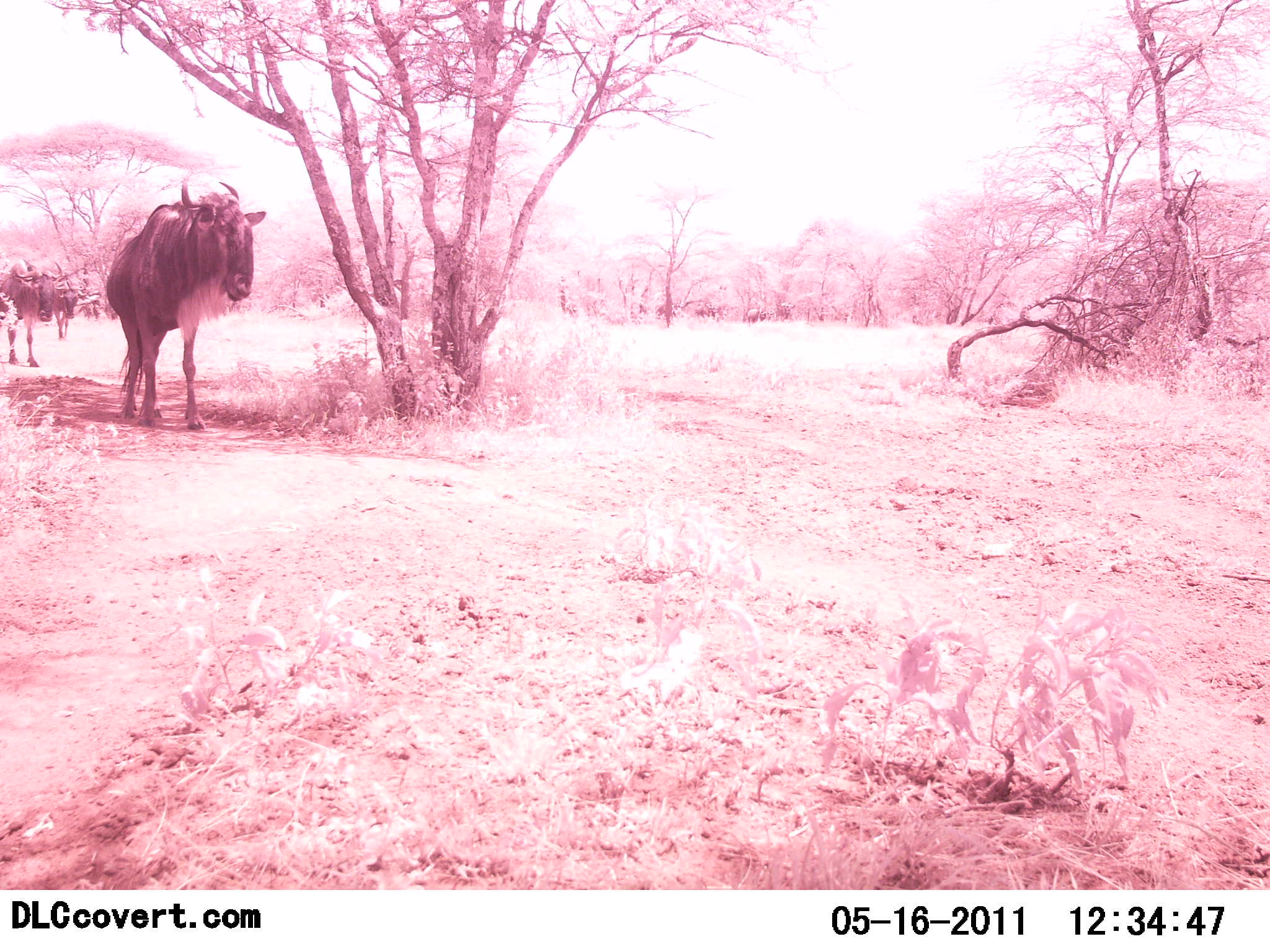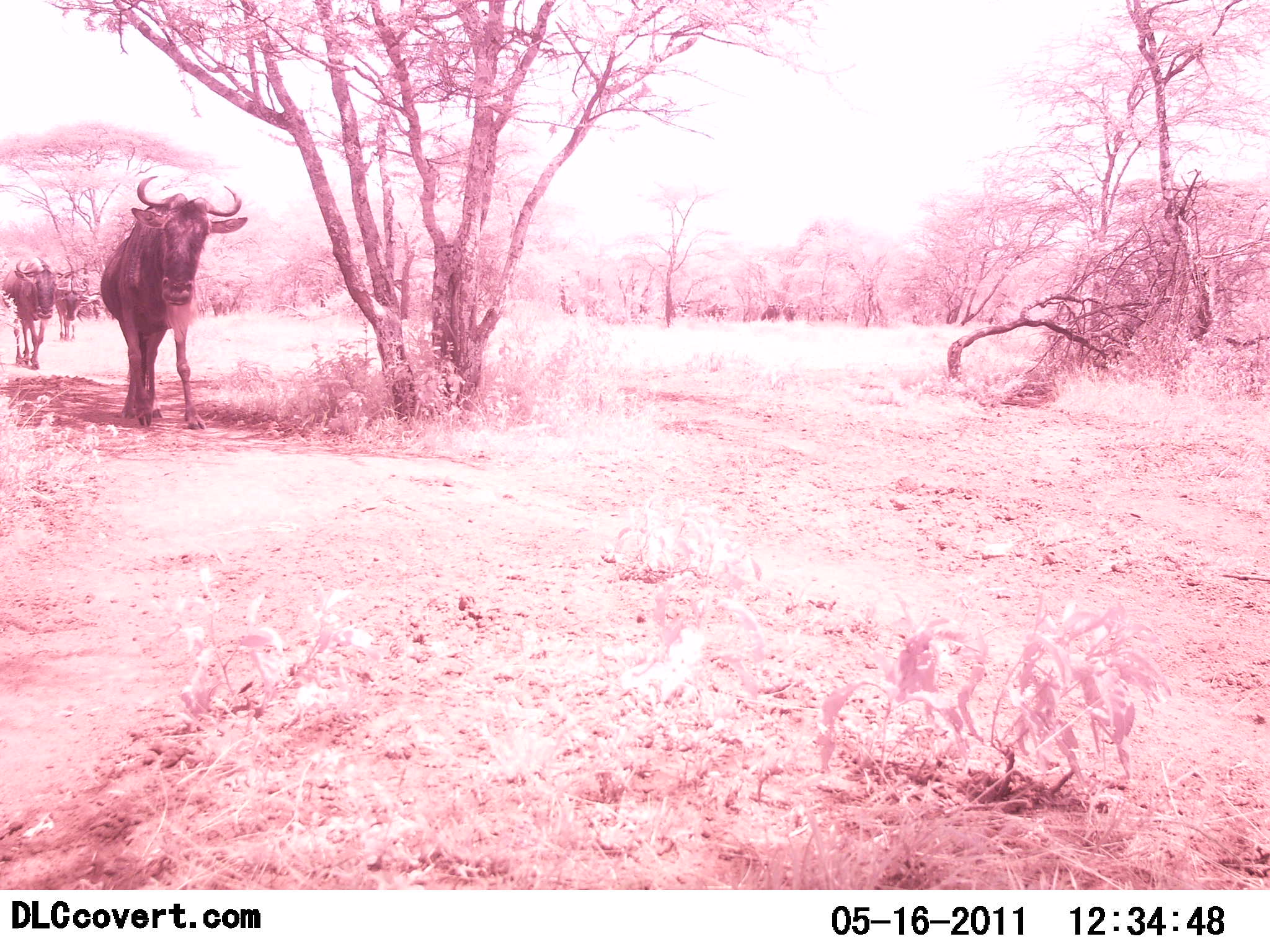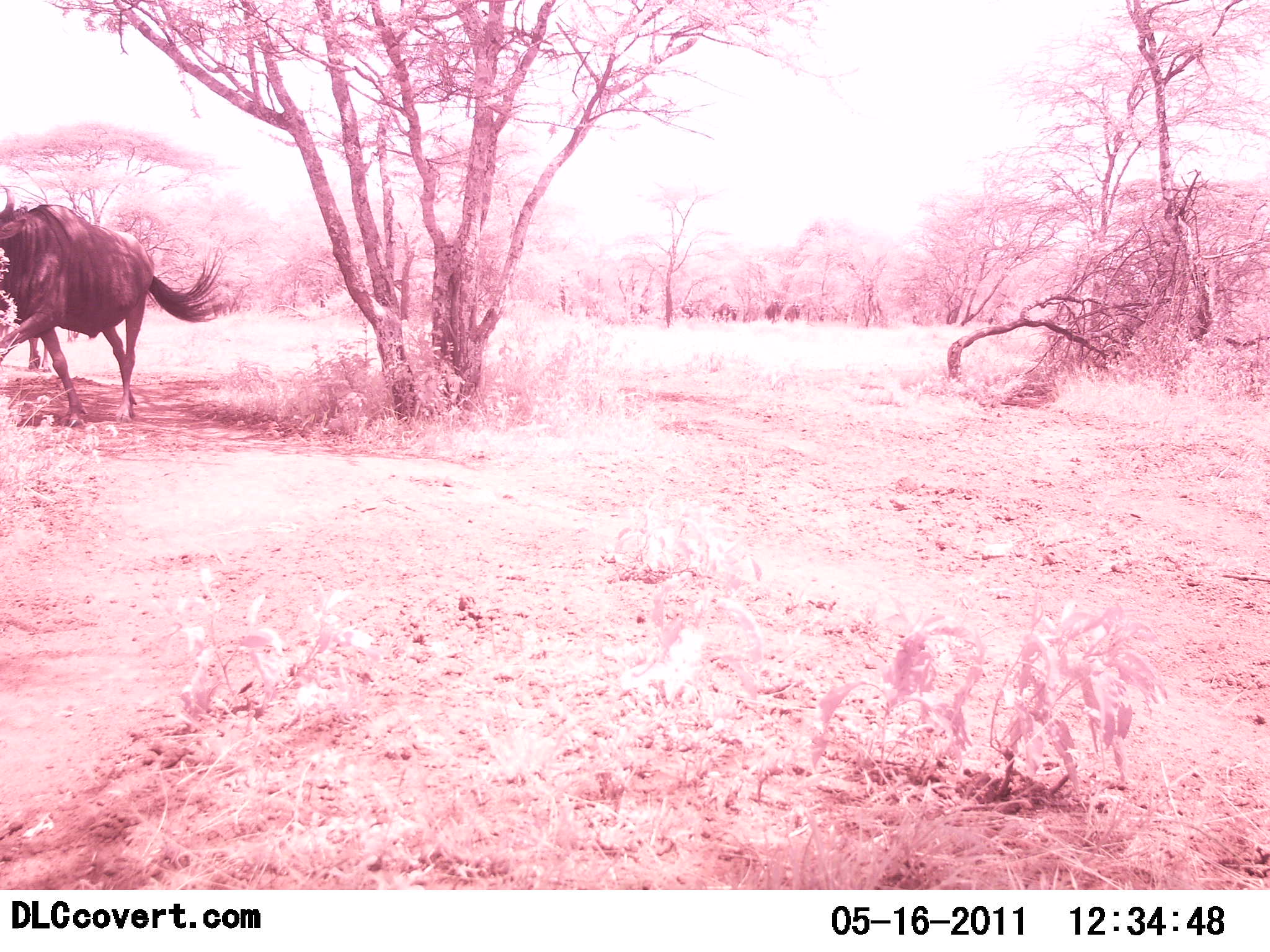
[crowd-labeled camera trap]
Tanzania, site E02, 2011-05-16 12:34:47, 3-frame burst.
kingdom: Animalia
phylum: Chordata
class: Mammalia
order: Artiodactyla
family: Bovidae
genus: Connochaetes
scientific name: Connochaetes taurinus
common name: blue wildebeest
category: wildebeest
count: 7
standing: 30%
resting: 0%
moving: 100%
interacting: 0%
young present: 0%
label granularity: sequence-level